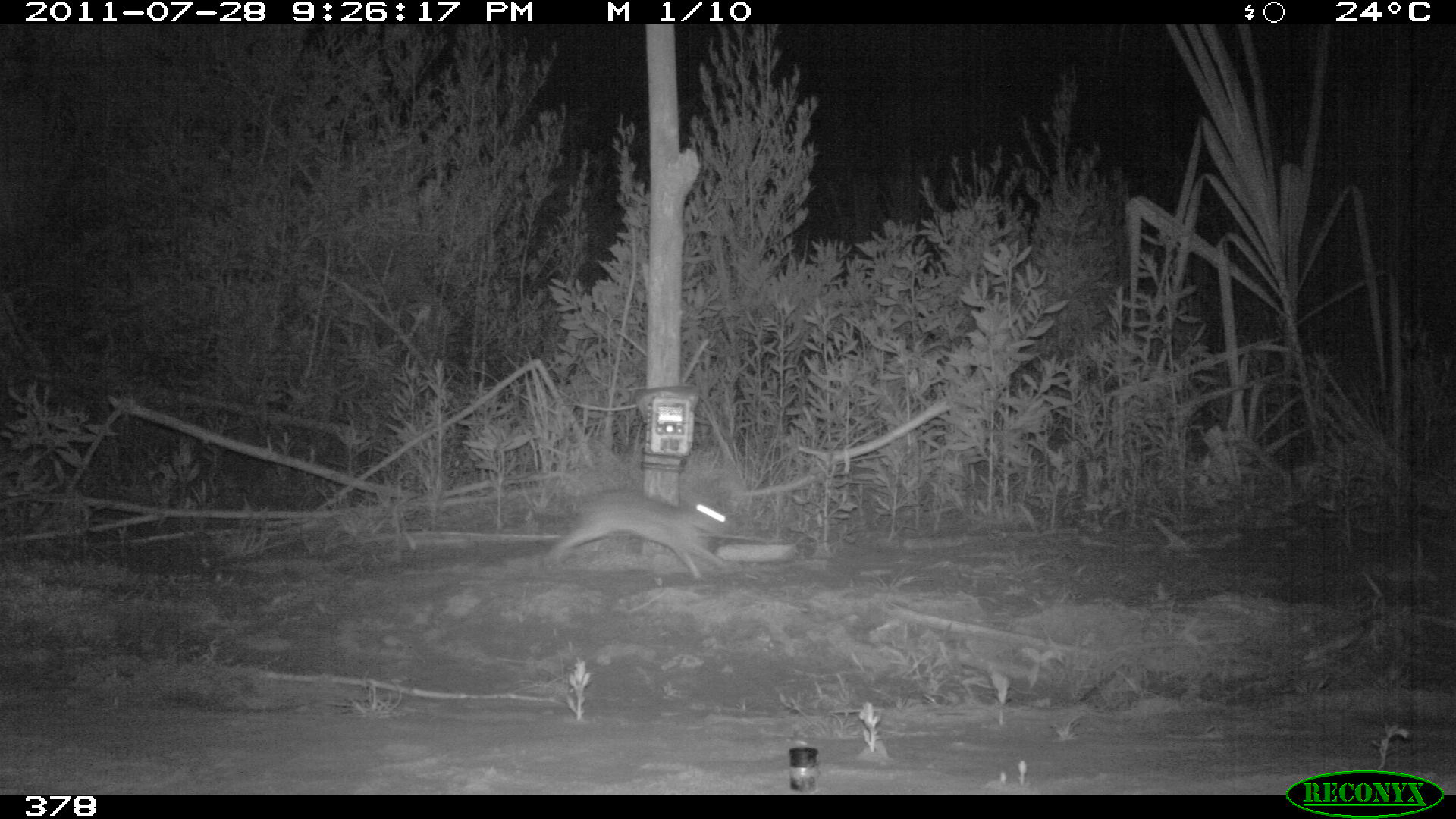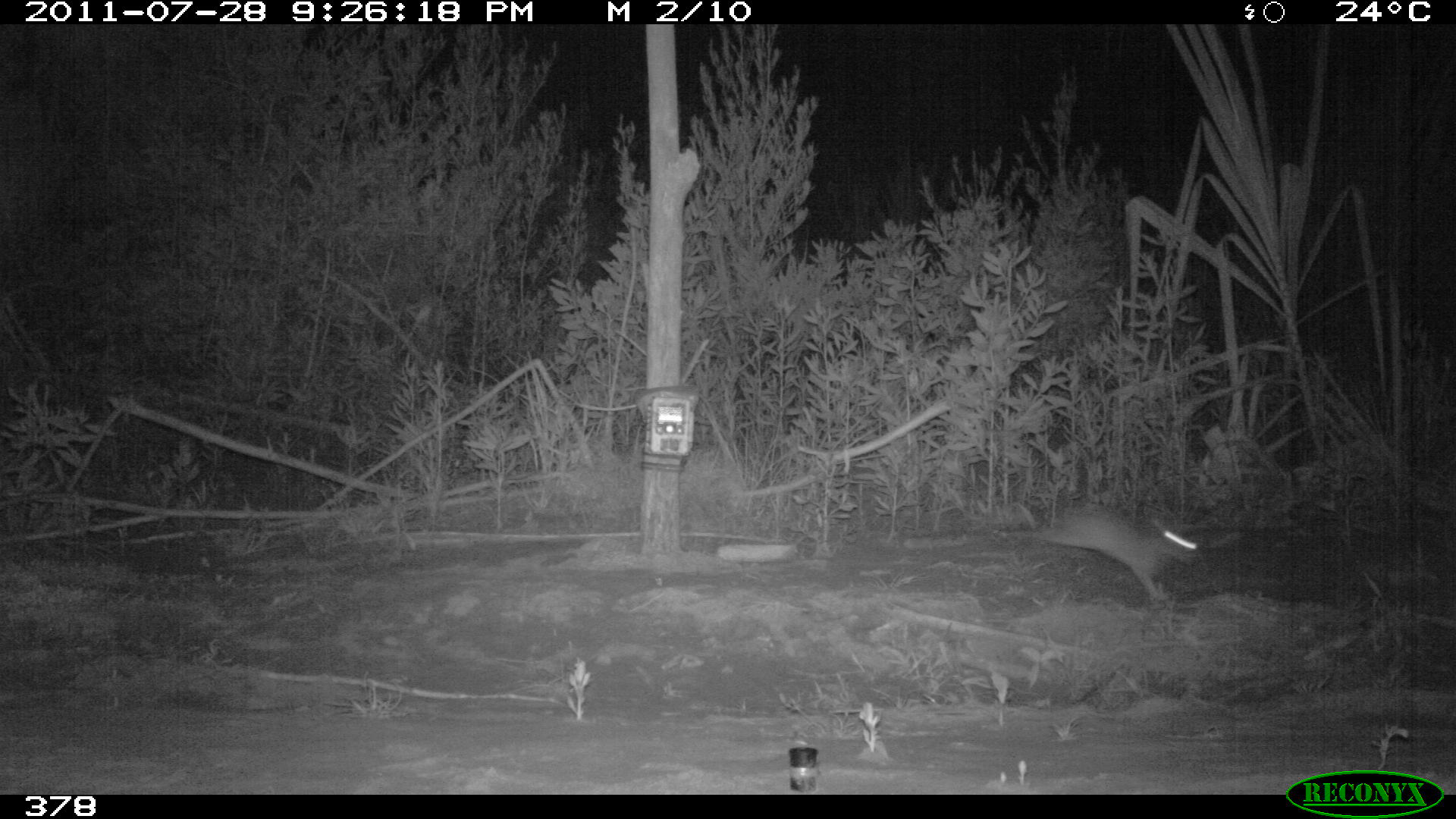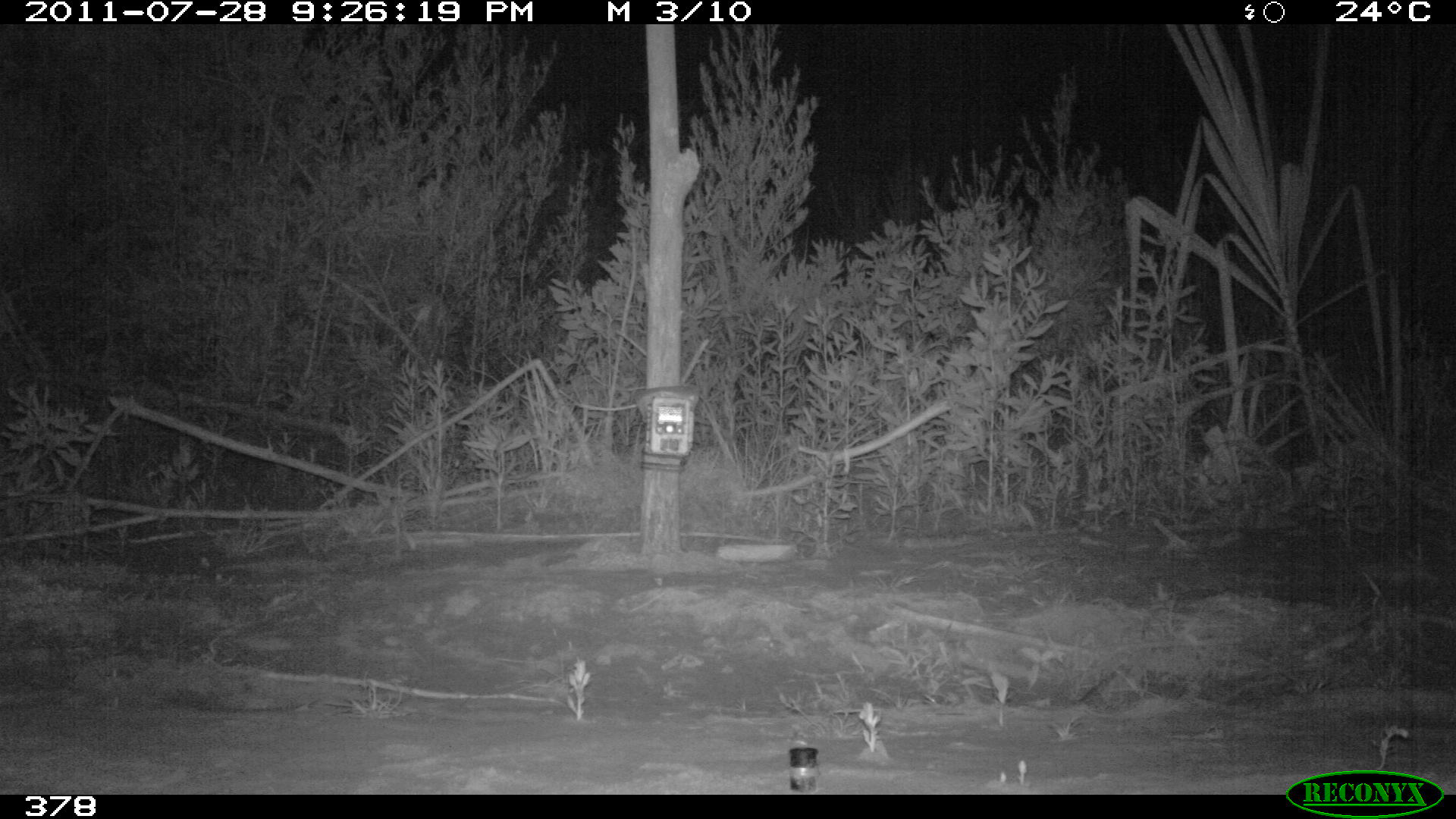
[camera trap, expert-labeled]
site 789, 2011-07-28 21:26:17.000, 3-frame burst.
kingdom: Animalia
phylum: Chordata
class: Mammalia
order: Lagomorpha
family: Leporidae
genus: Sylvilagus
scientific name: Sylvilagus brasiliensis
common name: tapeti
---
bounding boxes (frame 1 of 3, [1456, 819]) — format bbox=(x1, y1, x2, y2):
sylvilagus brasiliensis: bbox=(545, 488, 738, 573)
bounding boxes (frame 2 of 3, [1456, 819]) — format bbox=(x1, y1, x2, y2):
sylvilagus brasiliensis: bbox=(1008, 502, 1198, 599)